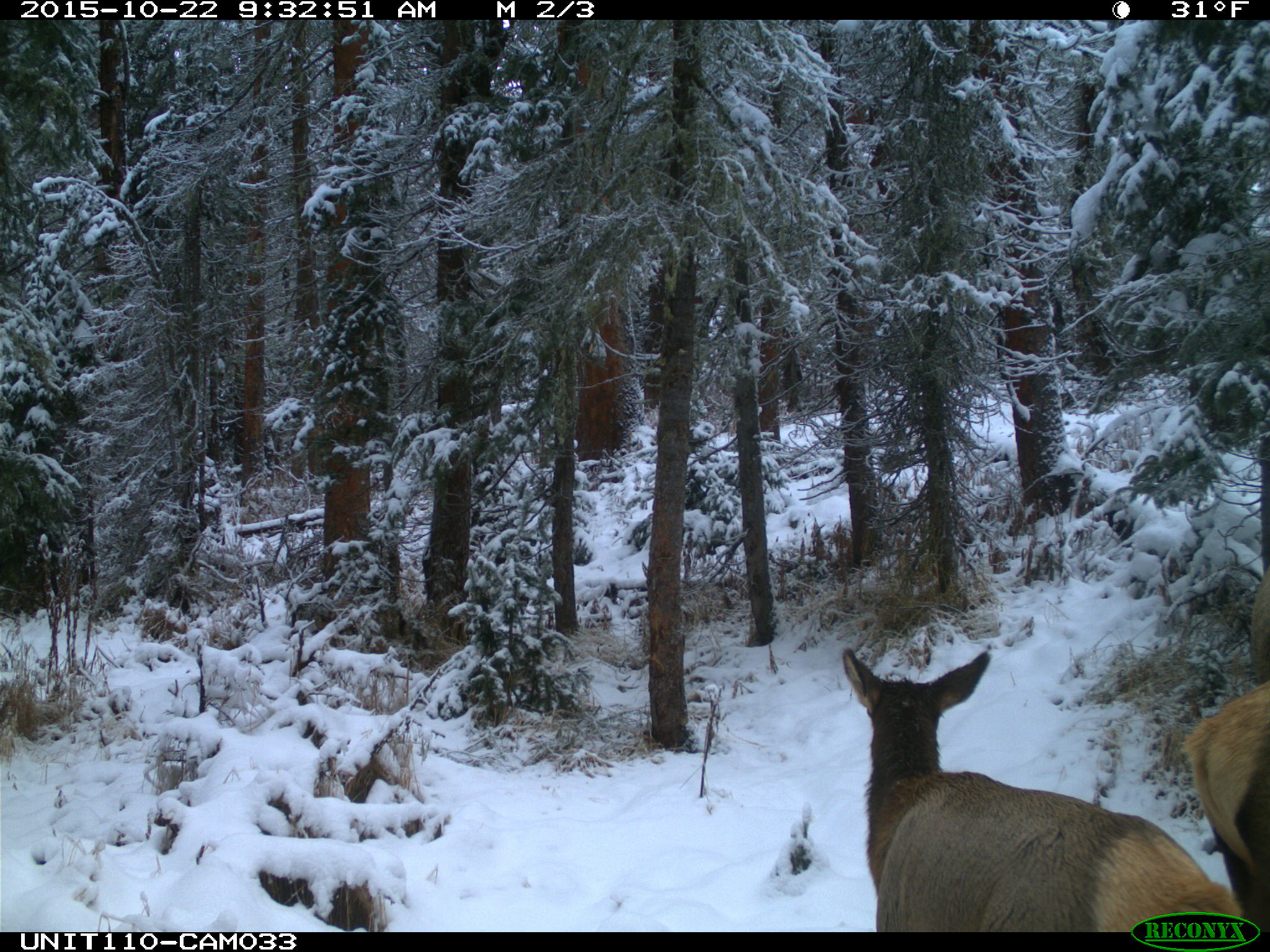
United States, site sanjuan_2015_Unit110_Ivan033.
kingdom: Animalia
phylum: Chordata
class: Mammalia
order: Artiodactyla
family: Cervidae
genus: Cervus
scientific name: Cervus elaphus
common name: red deer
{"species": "Cervus elaphus (red deer)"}